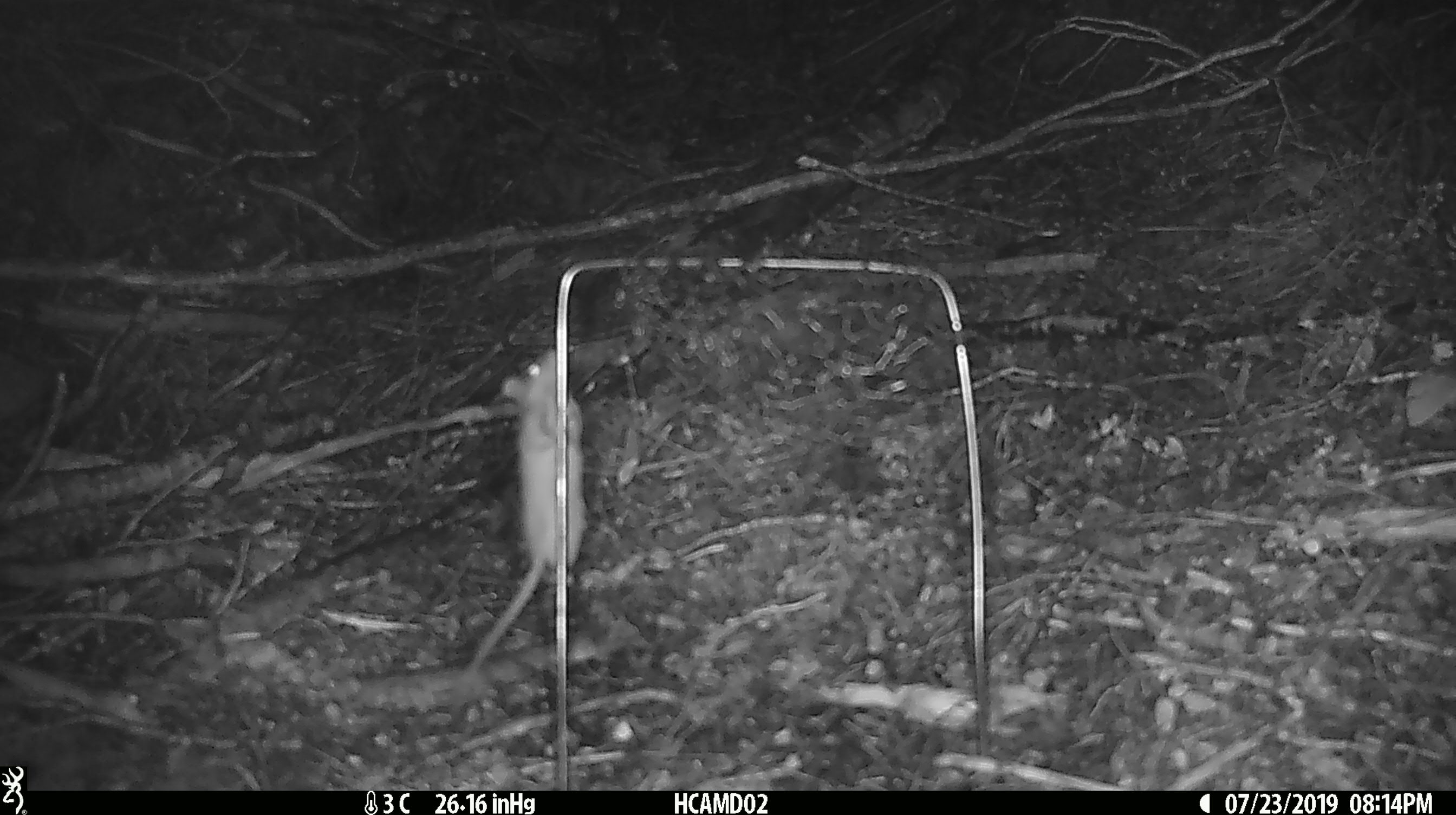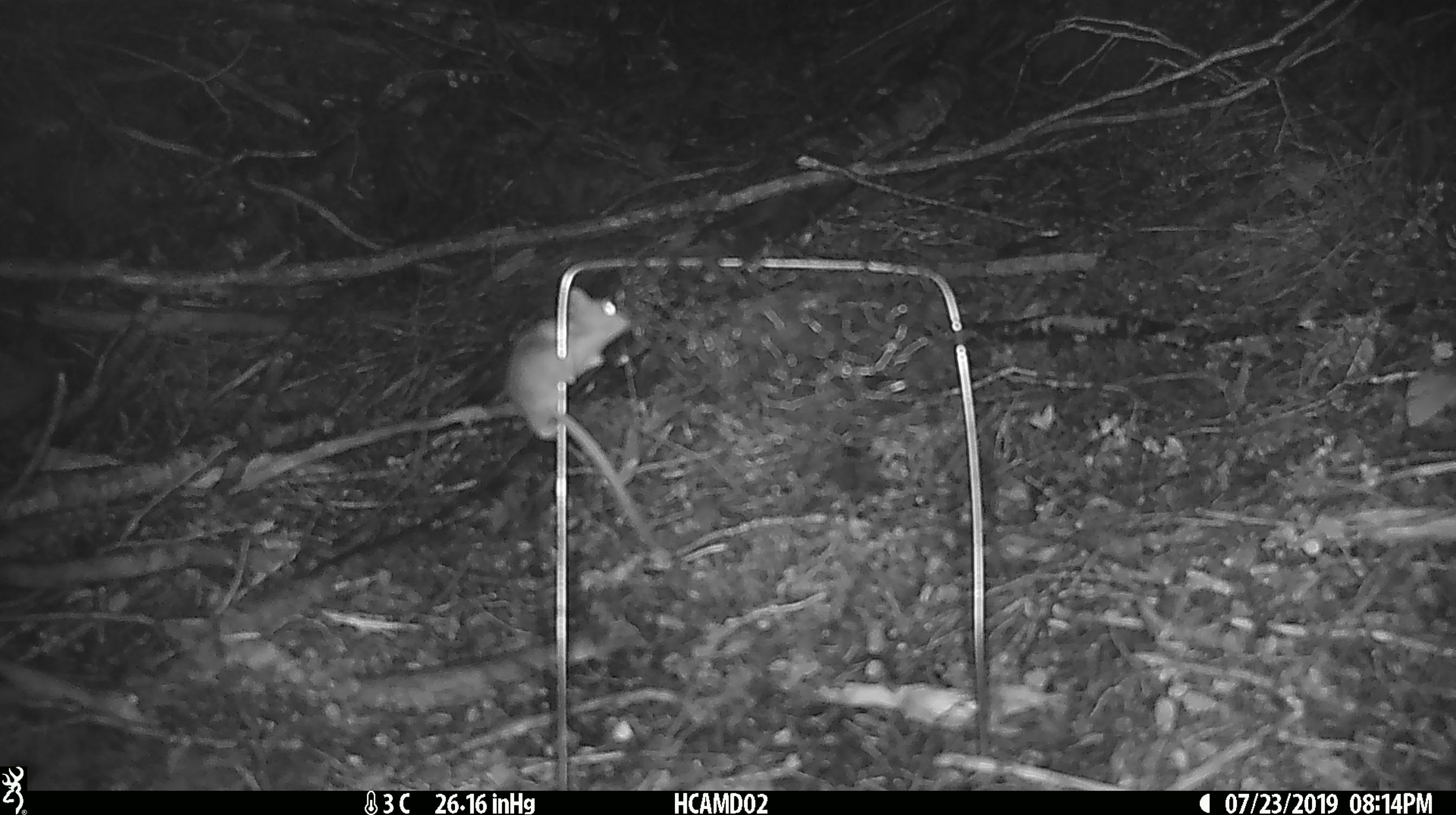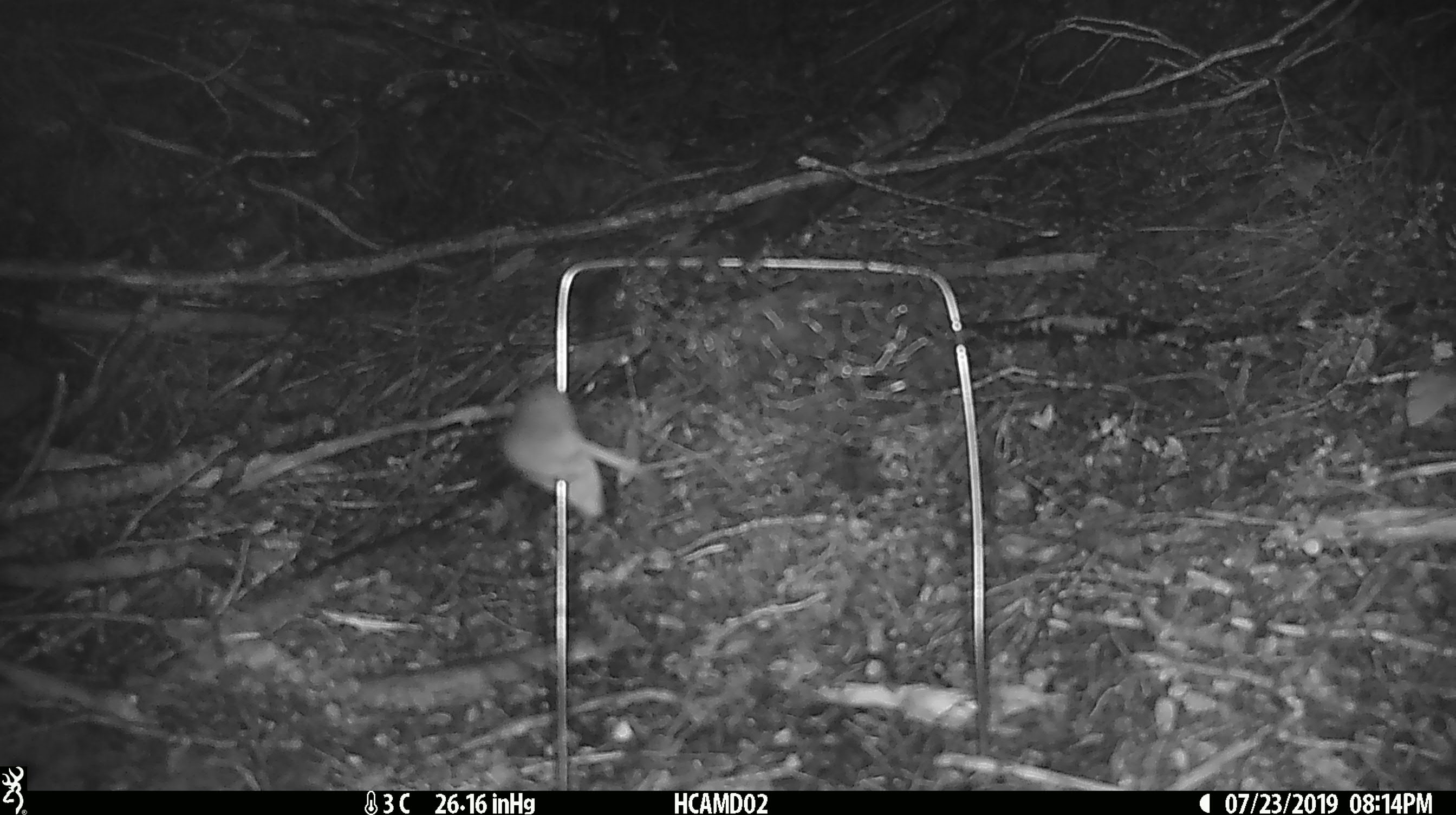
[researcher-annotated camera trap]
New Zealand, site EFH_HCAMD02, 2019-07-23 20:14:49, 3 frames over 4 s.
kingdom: Animalia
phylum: Chordata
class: Mammalia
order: Rodentia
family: Muridae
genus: Mus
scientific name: Mus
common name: mouse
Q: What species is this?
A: Mouse (Mus).